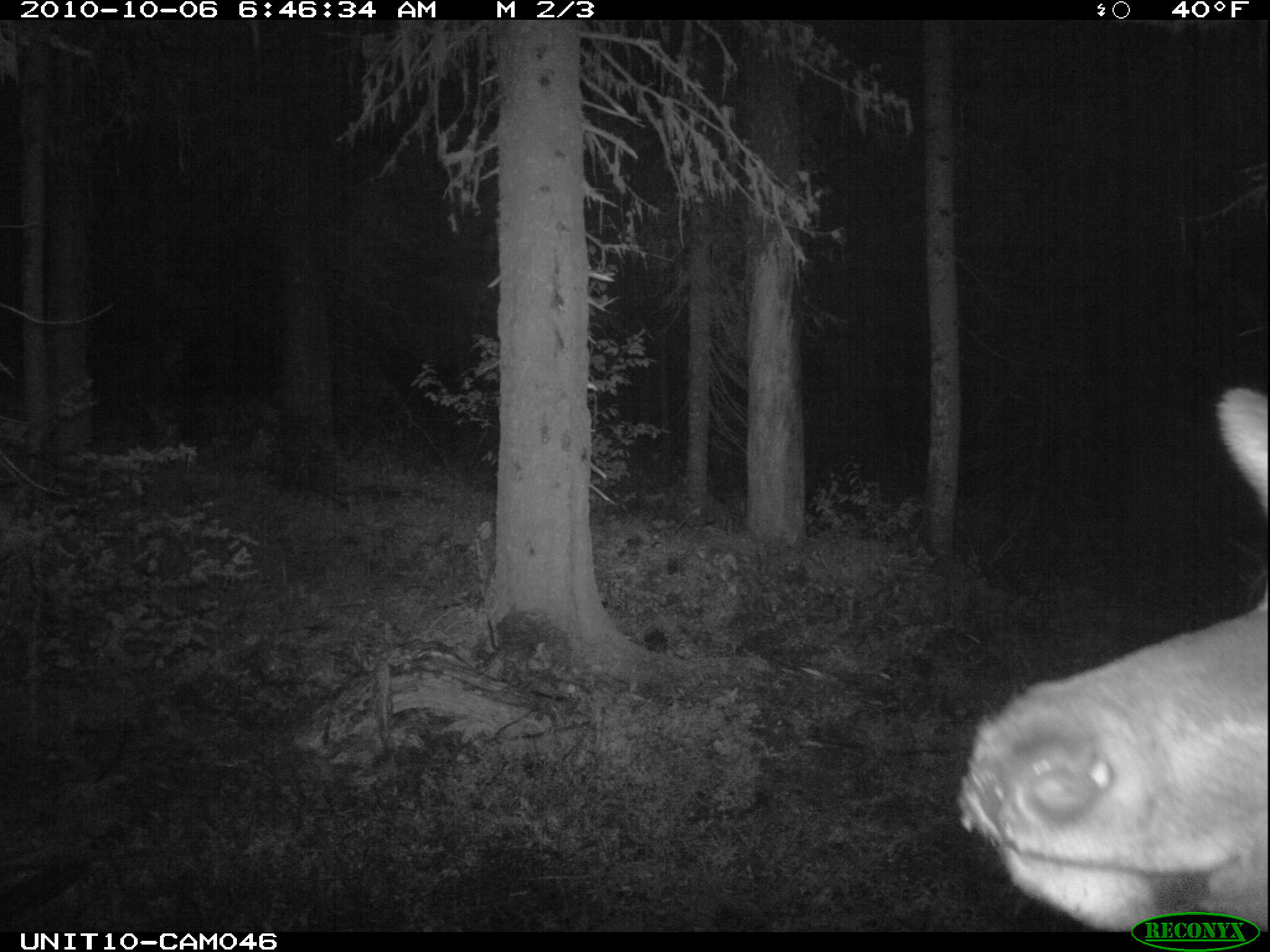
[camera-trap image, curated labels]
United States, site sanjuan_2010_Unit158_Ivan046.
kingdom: Animalia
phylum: Chordata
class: Mammalia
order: Artiodactyla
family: Cervidae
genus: Cervus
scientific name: Cervus elaphus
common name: red deer